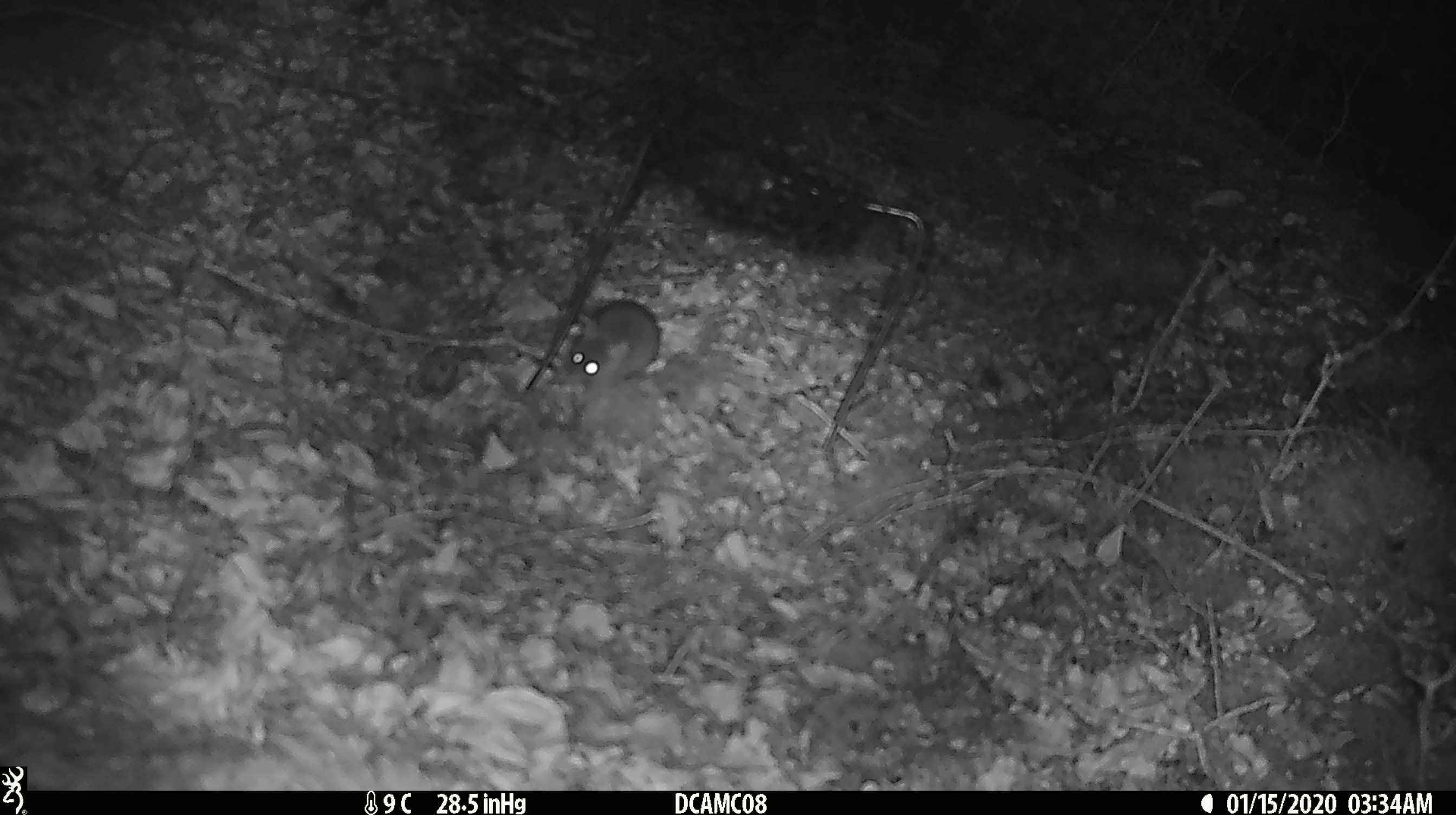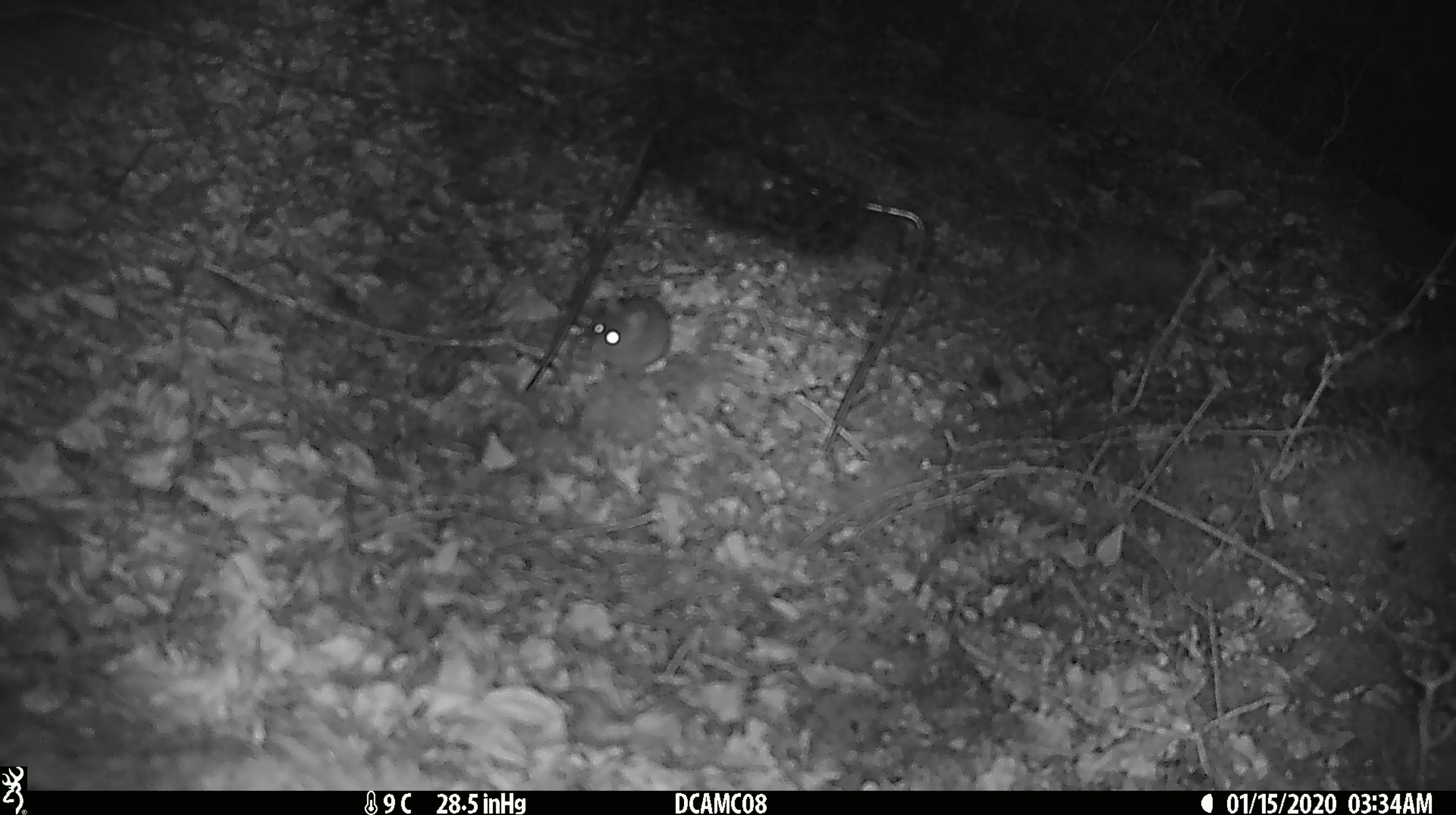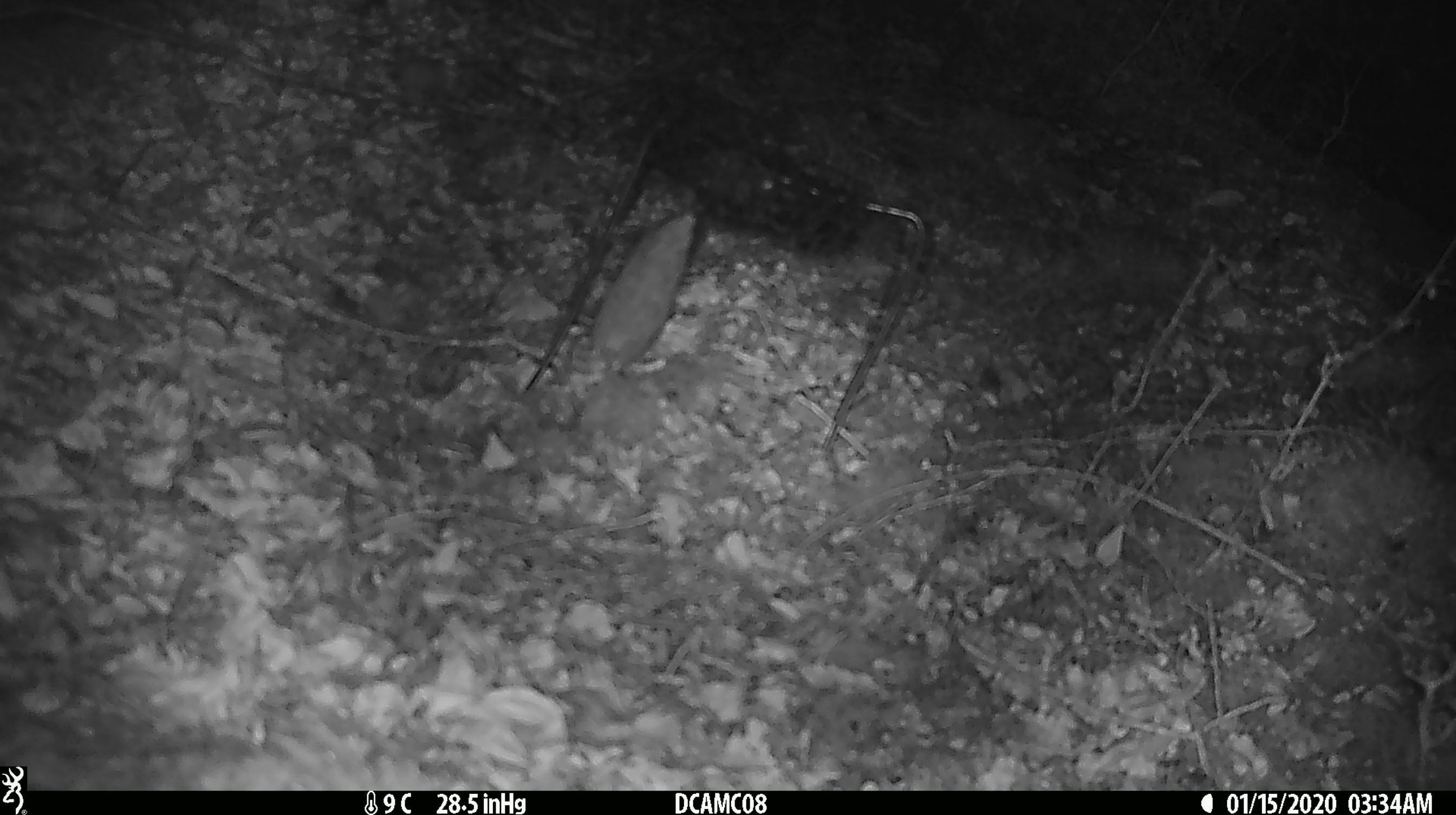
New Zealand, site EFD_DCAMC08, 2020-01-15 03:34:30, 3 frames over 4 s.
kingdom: Animalia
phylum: Chordata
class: Mammalia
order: Rodentia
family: Muridae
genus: Mus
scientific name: Mus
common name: mouse